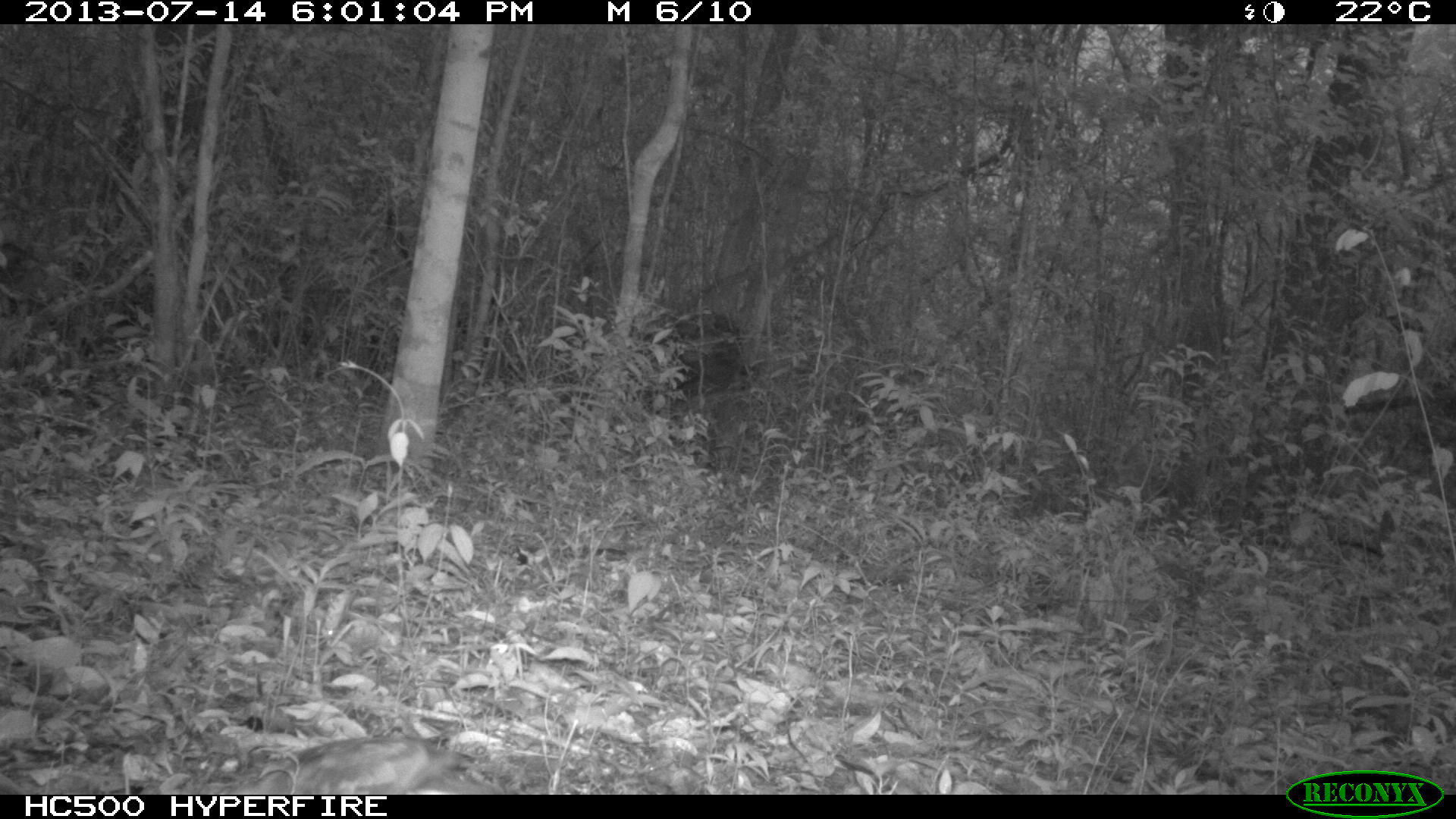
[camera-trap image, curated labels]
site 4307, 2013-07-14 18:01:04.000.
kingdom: Animalia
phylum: Chordata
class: Aves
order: Columbiformes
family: Columbidae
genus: Geotrygon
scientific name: Geotrygon montana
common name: ruddy quail-dove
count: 1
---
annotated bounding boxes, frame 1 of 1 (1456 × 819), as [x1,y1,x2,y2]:
geotrygon montana: [230,739,479,795]